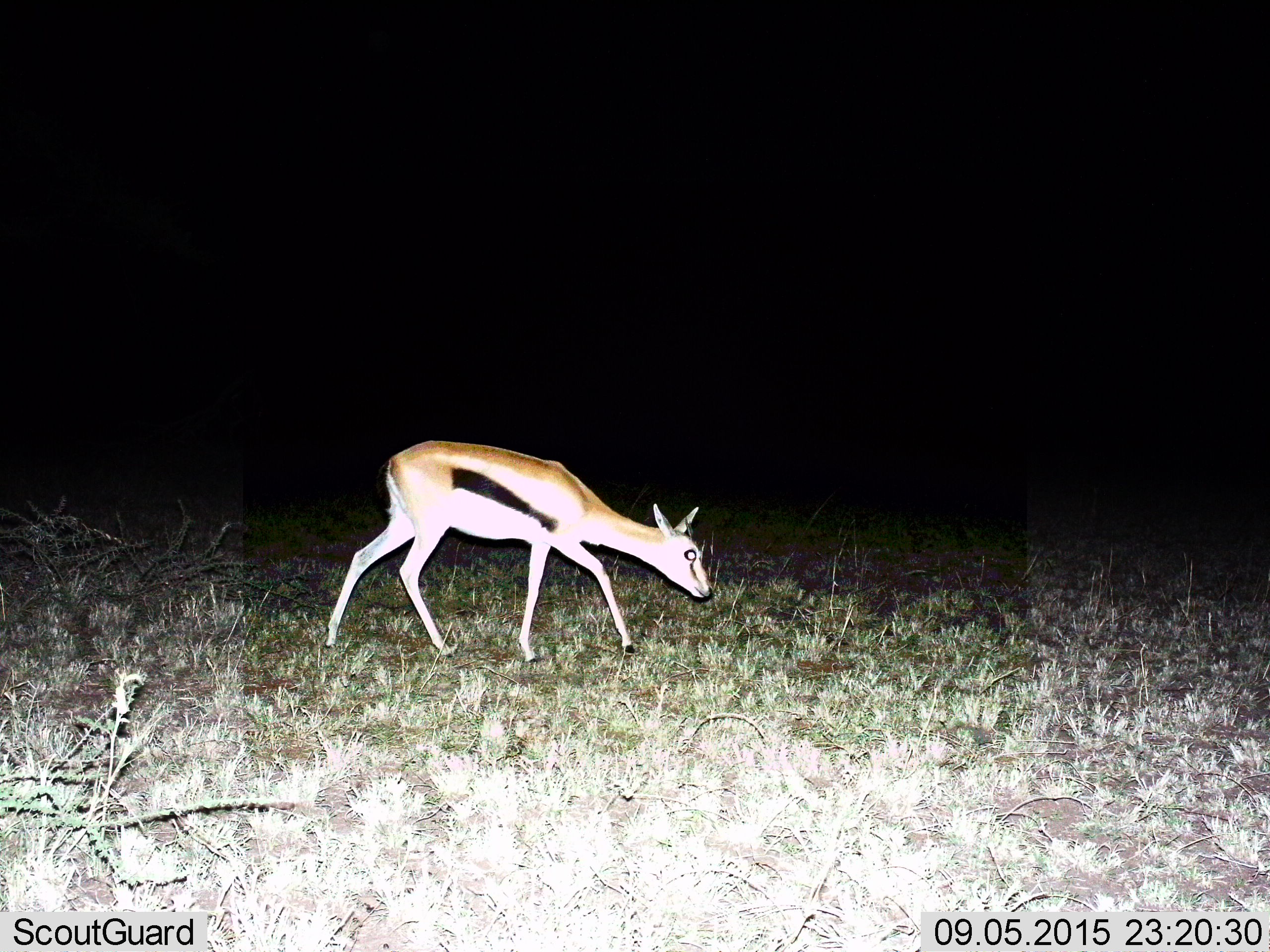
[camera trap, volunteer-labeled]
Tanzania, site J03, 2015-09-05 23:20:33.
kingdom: Animalia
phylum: Chordata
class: Mammalia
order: Artiodactyla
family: Bovidae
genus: Eudorcas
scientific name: Eudorcas thomsonii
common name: thomson's gazelle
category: gazellethomsons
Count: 1.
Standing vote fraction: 38%.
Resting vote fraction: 0%.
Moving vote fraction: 50%.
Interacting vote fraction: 0%.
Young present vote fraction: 12%.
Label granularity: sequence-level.